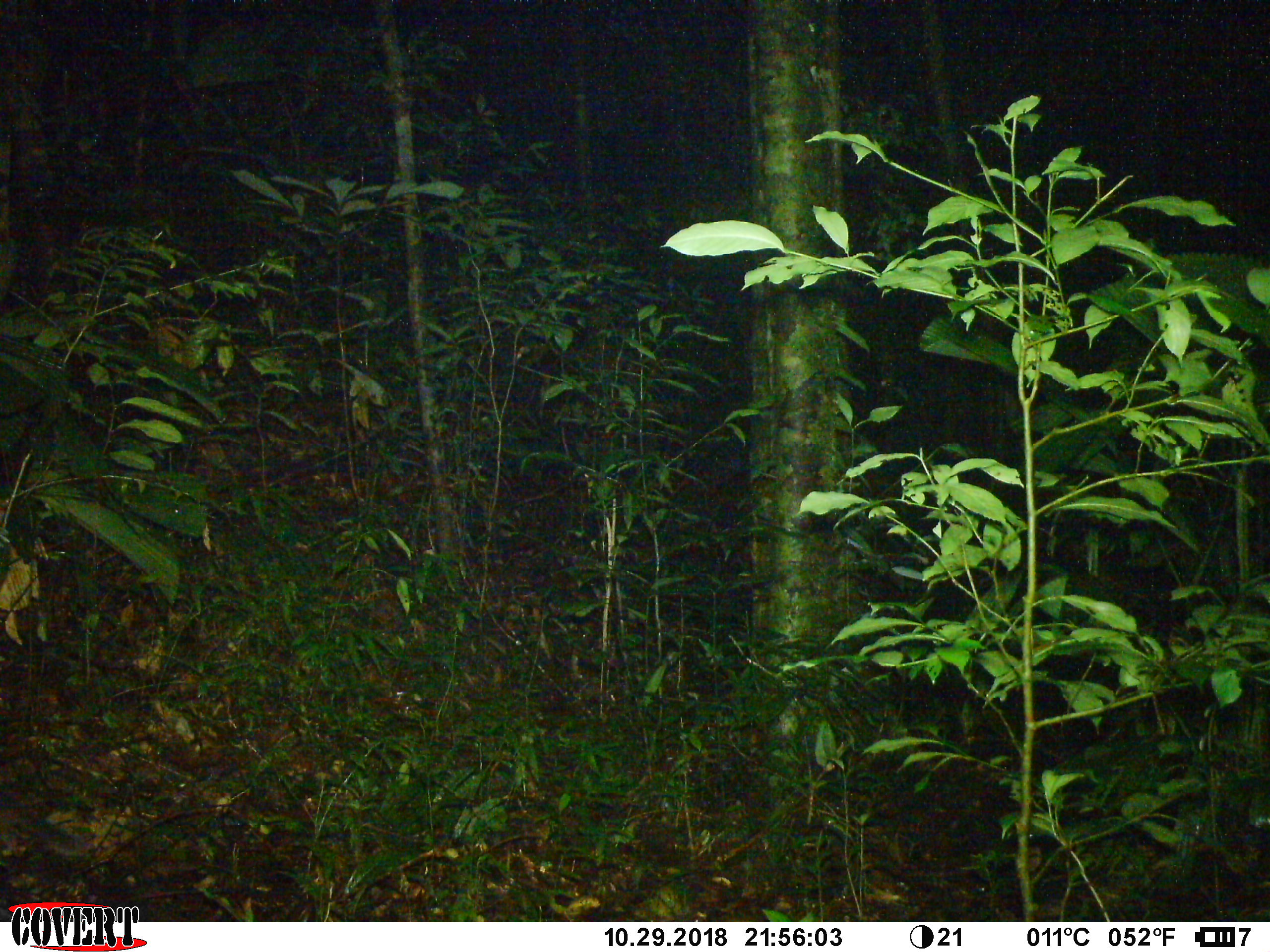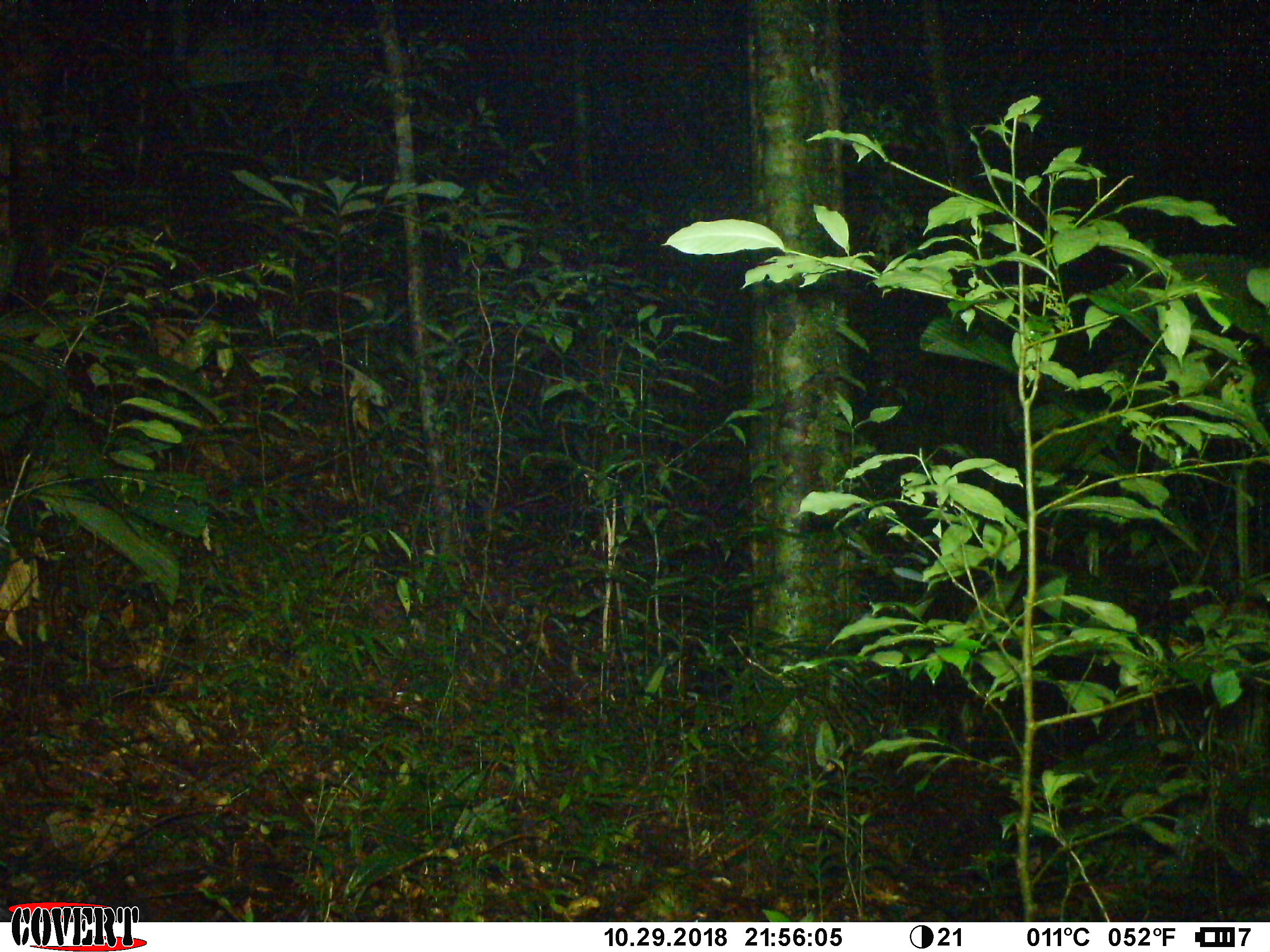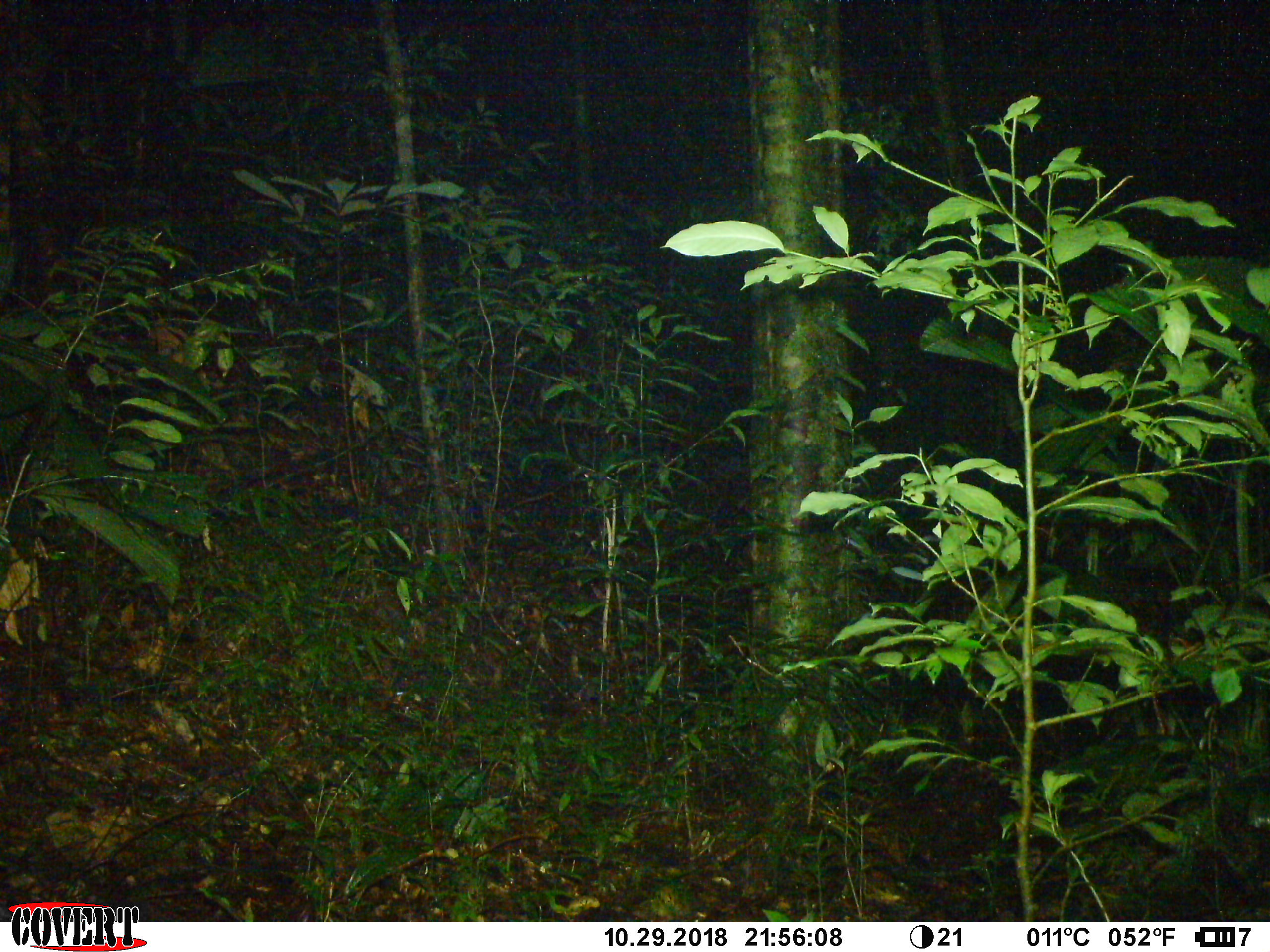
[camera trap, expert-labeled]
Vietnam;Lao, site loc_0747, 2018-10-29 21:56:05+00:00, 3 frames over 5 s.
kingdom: Animalia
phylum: Chordata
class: Mammalia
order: Carnivora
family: Mustelidae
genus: Melogale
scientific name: Melogale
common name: ferret badger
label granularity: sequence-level